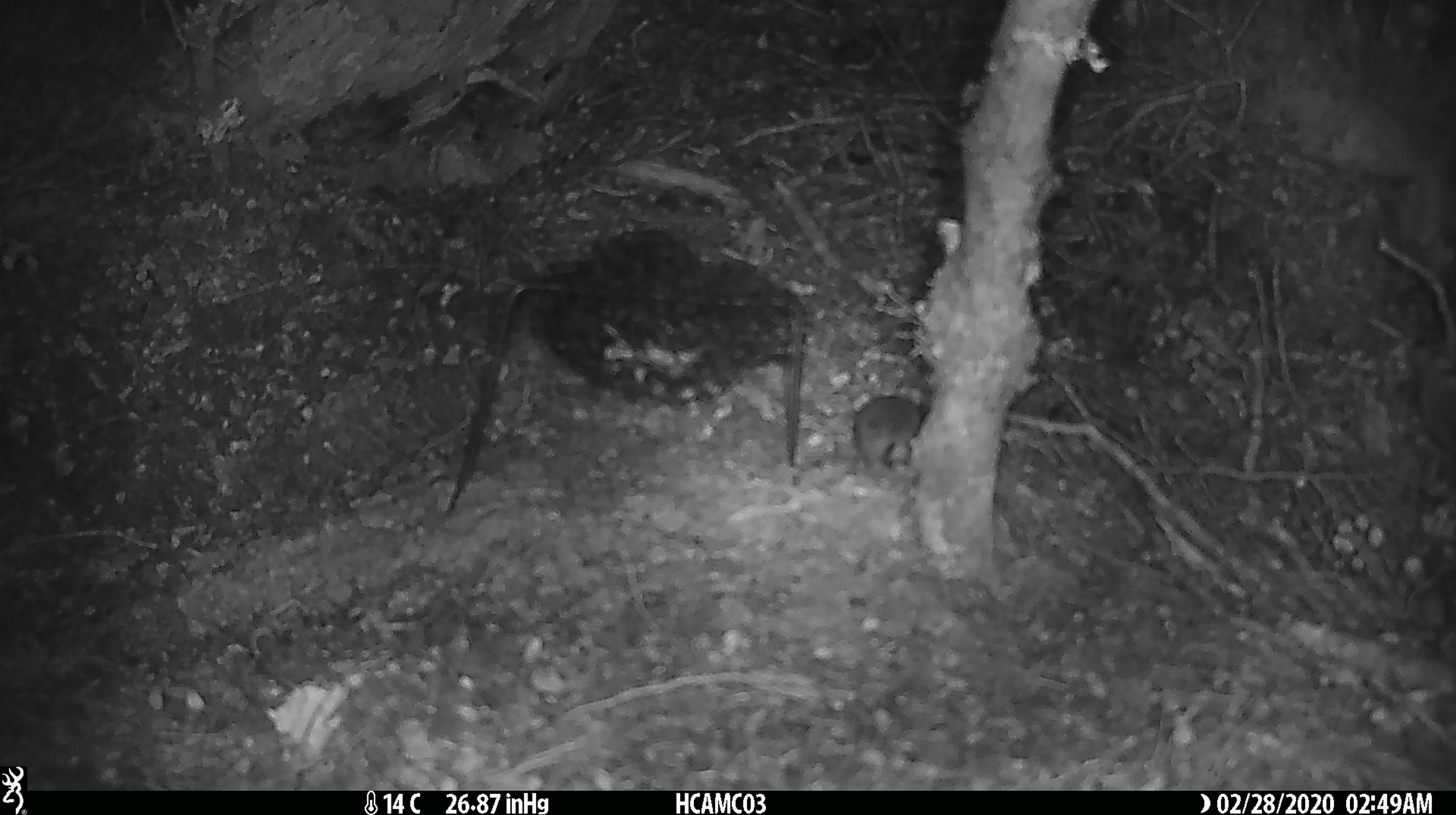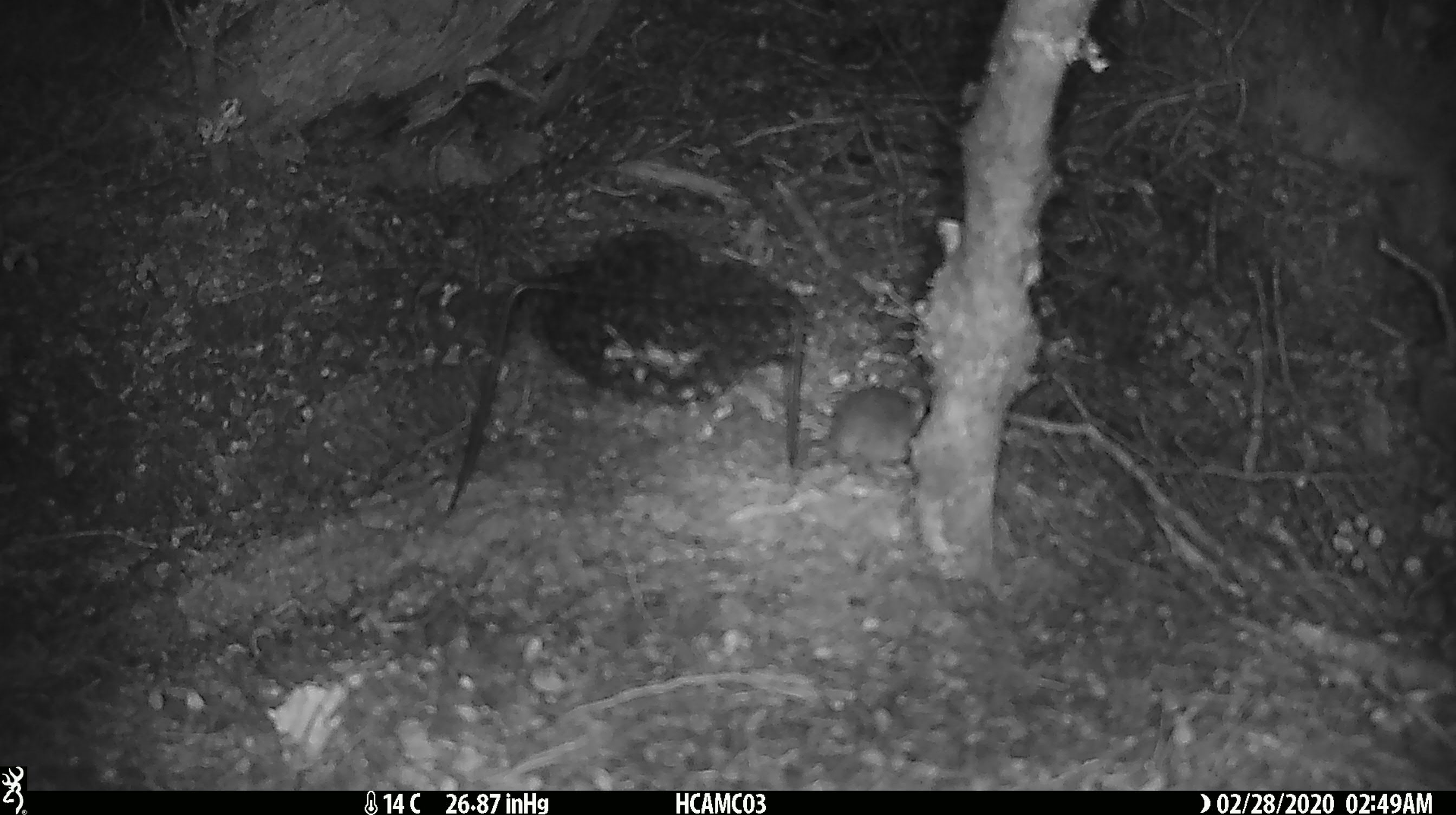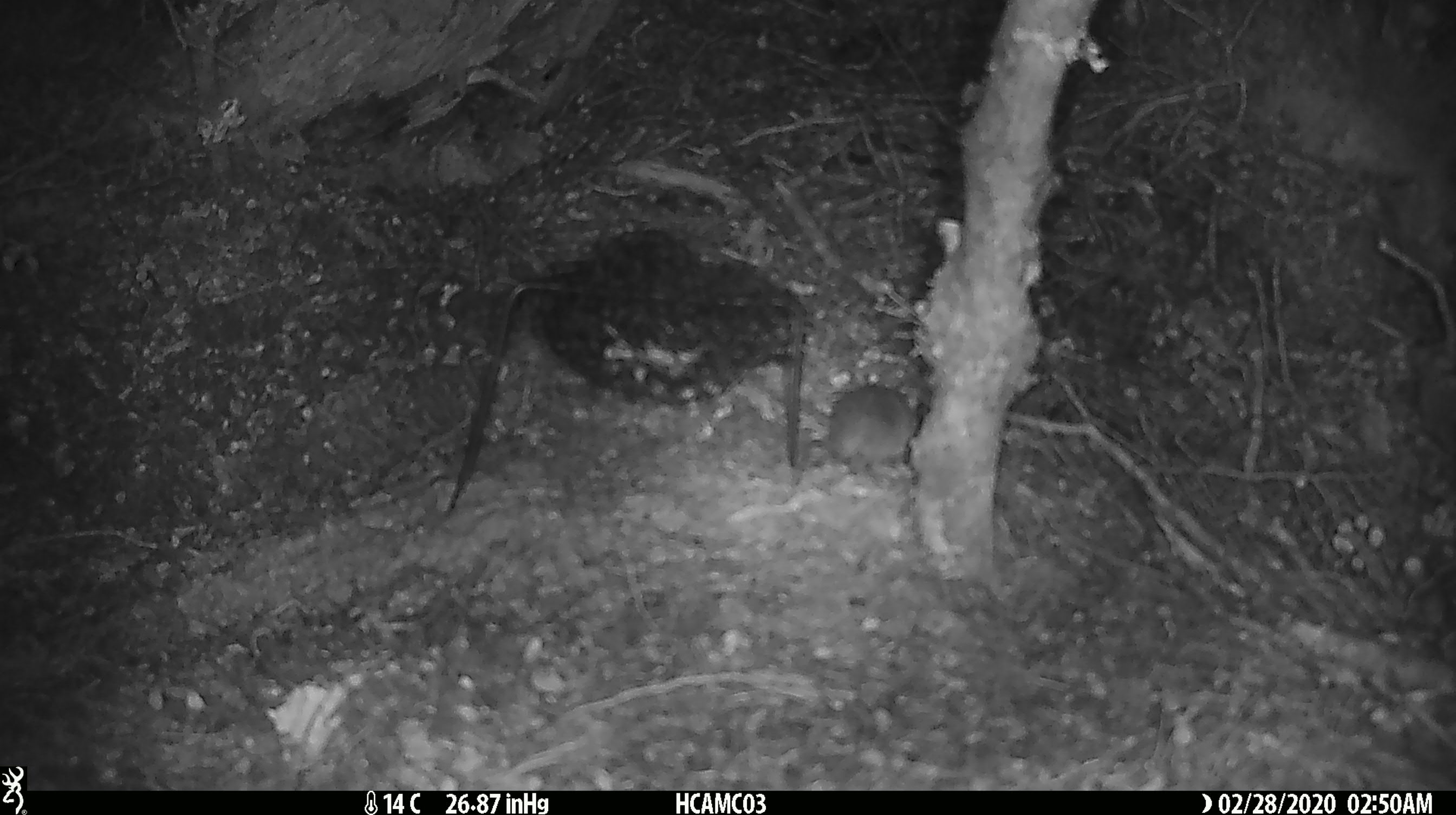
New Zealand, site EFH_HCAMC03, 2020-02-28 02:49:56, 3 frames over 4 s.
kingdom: Animalia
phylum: Chordata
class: Mammalia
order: Rodentia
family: Muridae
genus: Mus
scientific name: Mus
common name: mouse